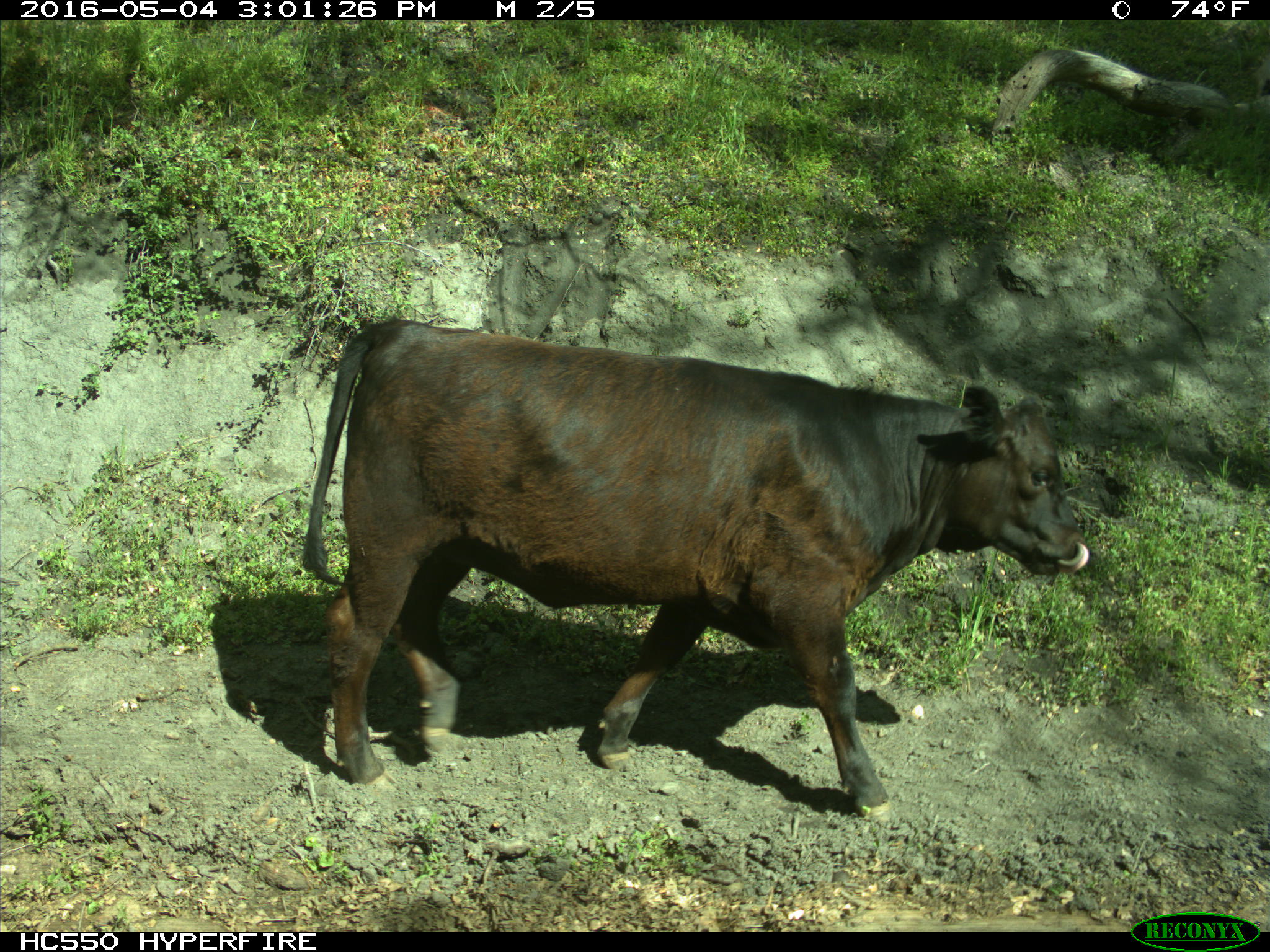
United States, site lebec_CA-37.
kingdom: Animalia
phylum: Chordata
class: Mammalia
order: Artiodactyla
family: Bovidae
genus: Bos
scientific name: Bos taurus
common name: domestic cow